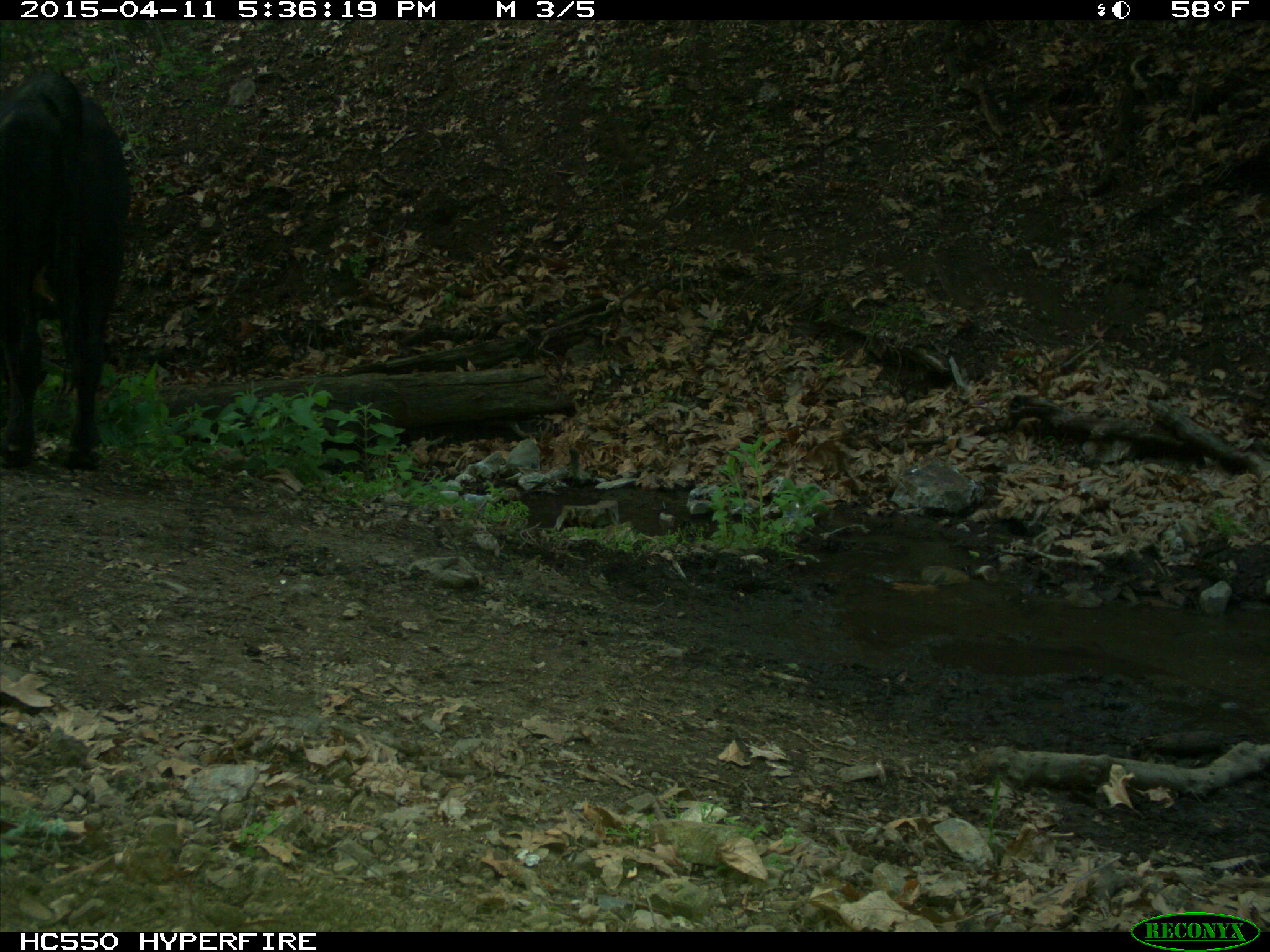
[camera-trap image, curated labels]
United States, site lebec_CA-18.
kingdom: Animalia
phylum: Chordata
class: Mammalia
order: Artiodactyla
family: Bovidae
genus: Bos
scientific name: Bos taurus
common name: domestic cow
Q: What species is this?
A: Bos taurus (domestic cow).